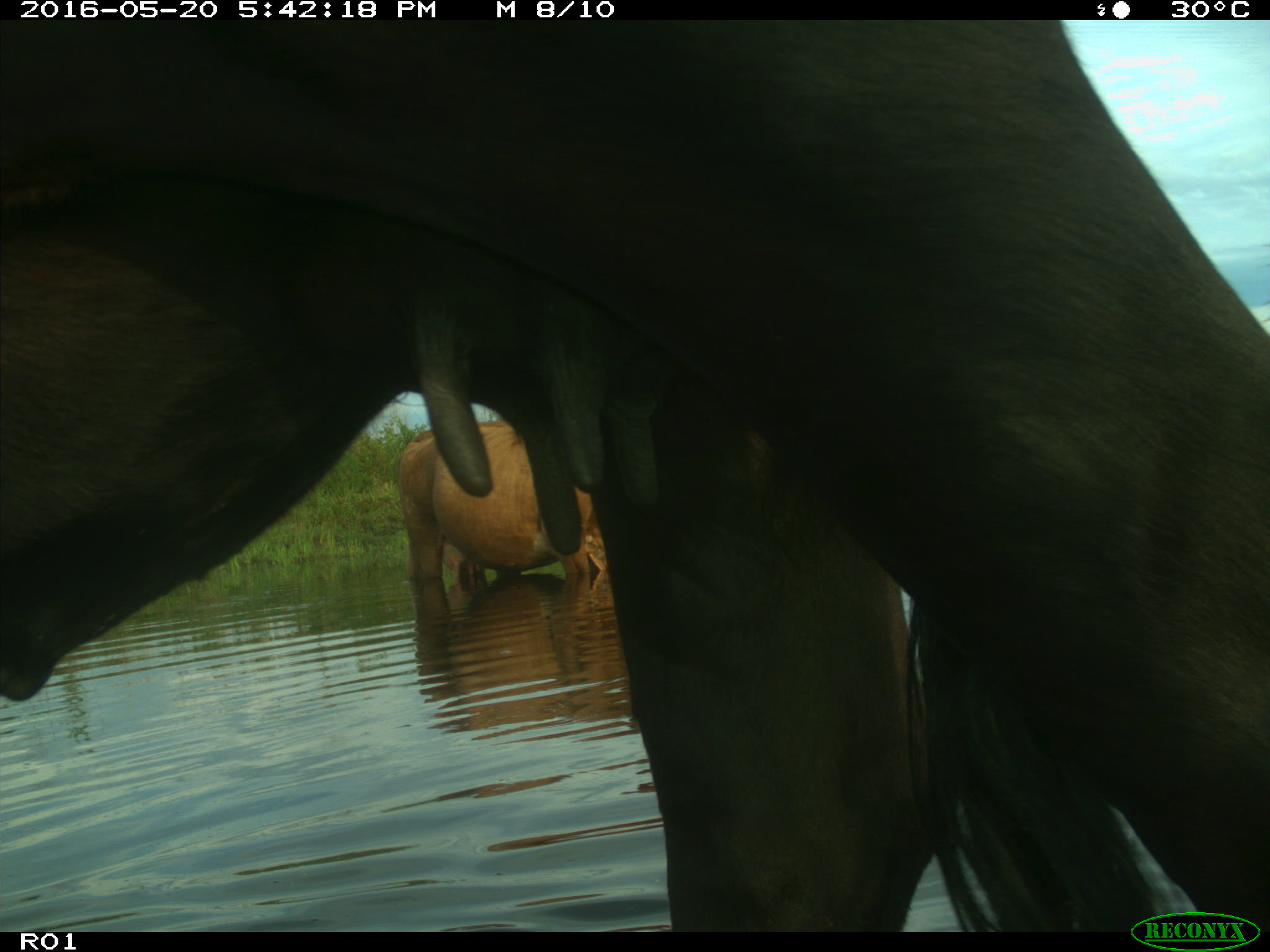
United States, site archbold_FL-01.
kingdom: Animalia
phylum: Chordata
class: Mammalia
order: Artiodactyla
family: Bovidae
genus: Bos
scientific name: Bos taurus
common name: domestic cow